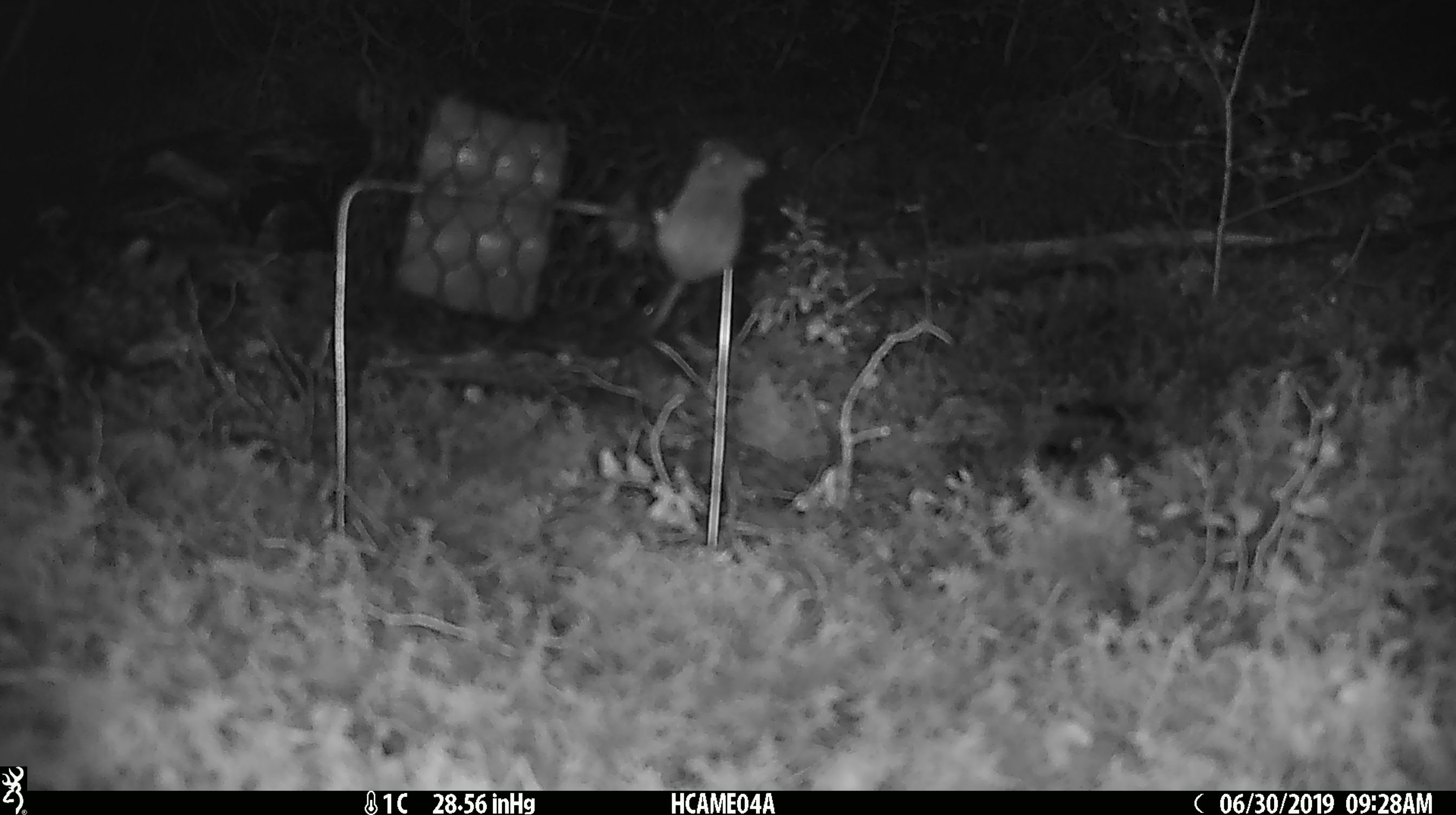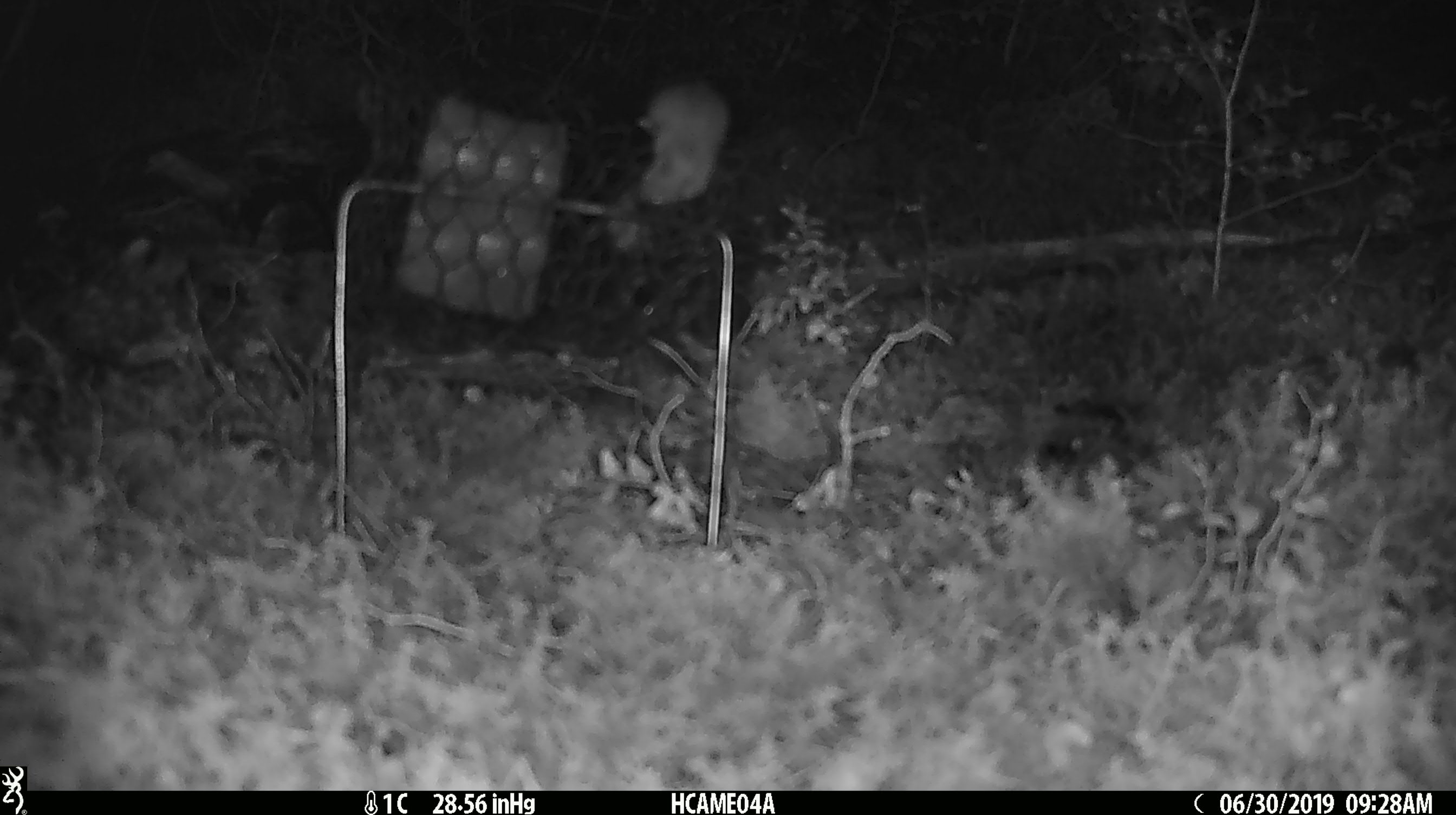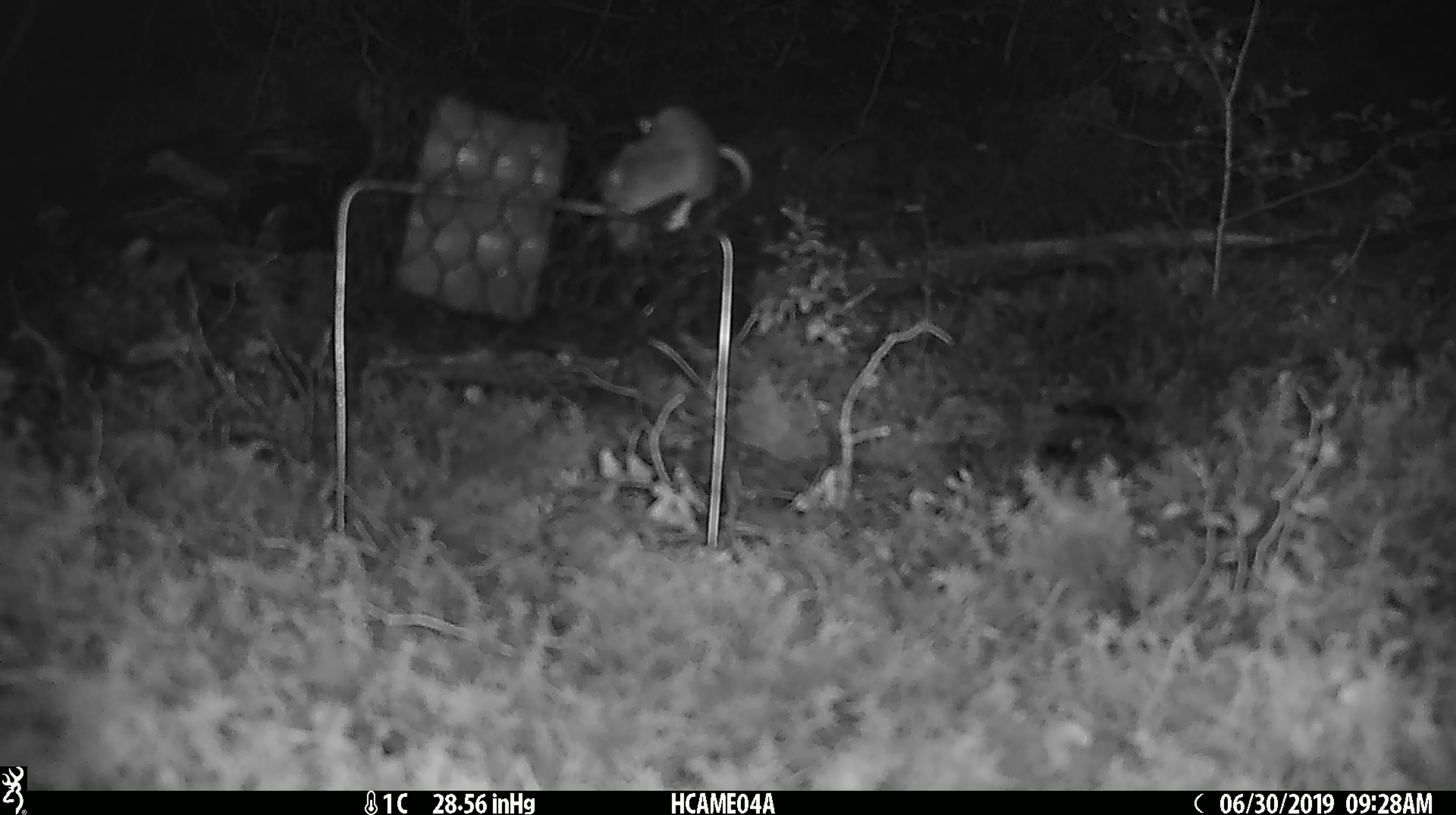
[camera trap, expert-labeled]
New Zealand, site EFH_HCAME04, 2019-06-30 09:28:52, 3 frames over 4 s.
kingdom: Animalia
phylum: Chordata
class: Mammalia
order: Rodentia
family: Muridae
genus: Mus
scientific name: Mus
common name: mouse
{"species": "mouse (Mus)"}